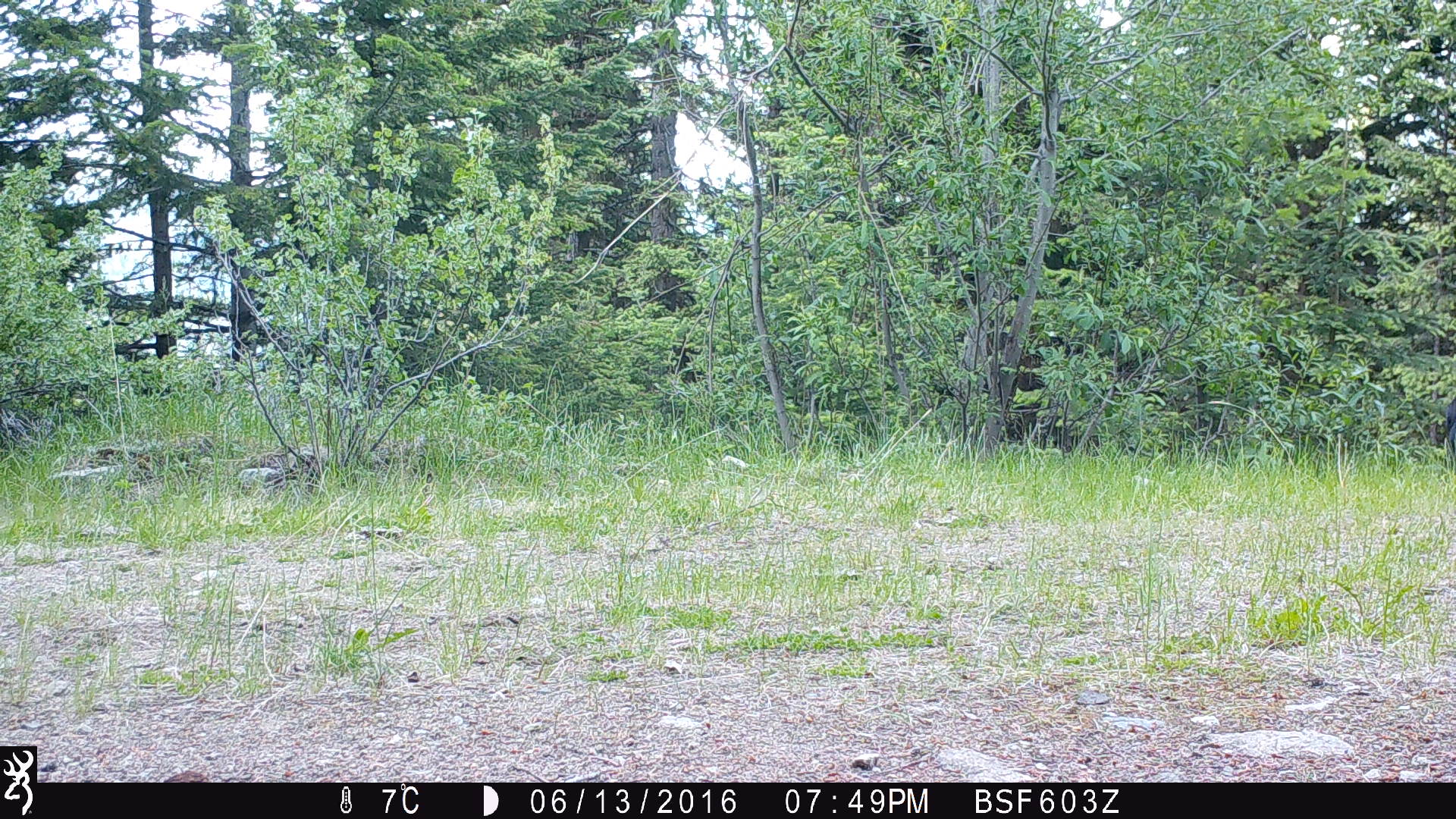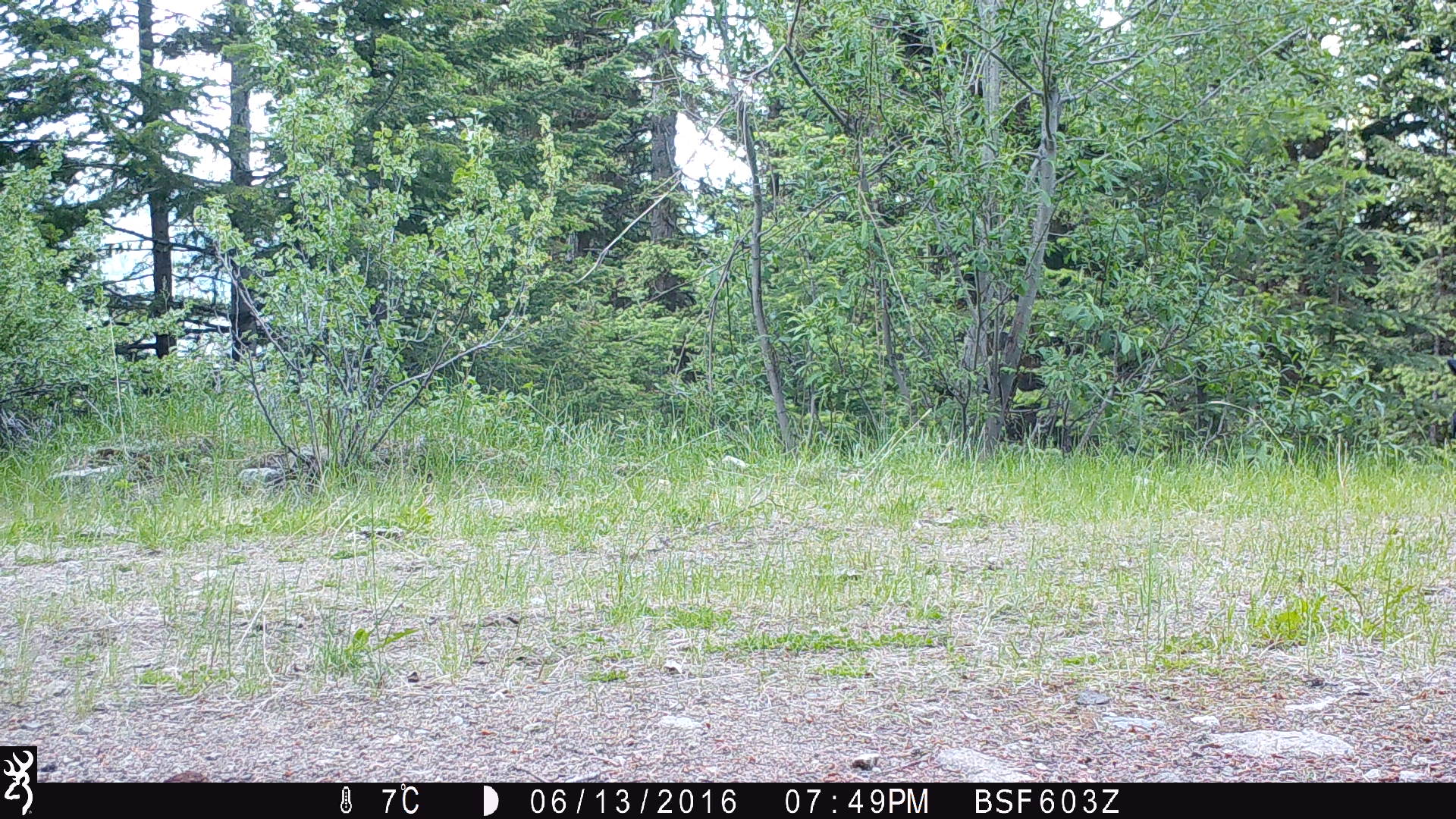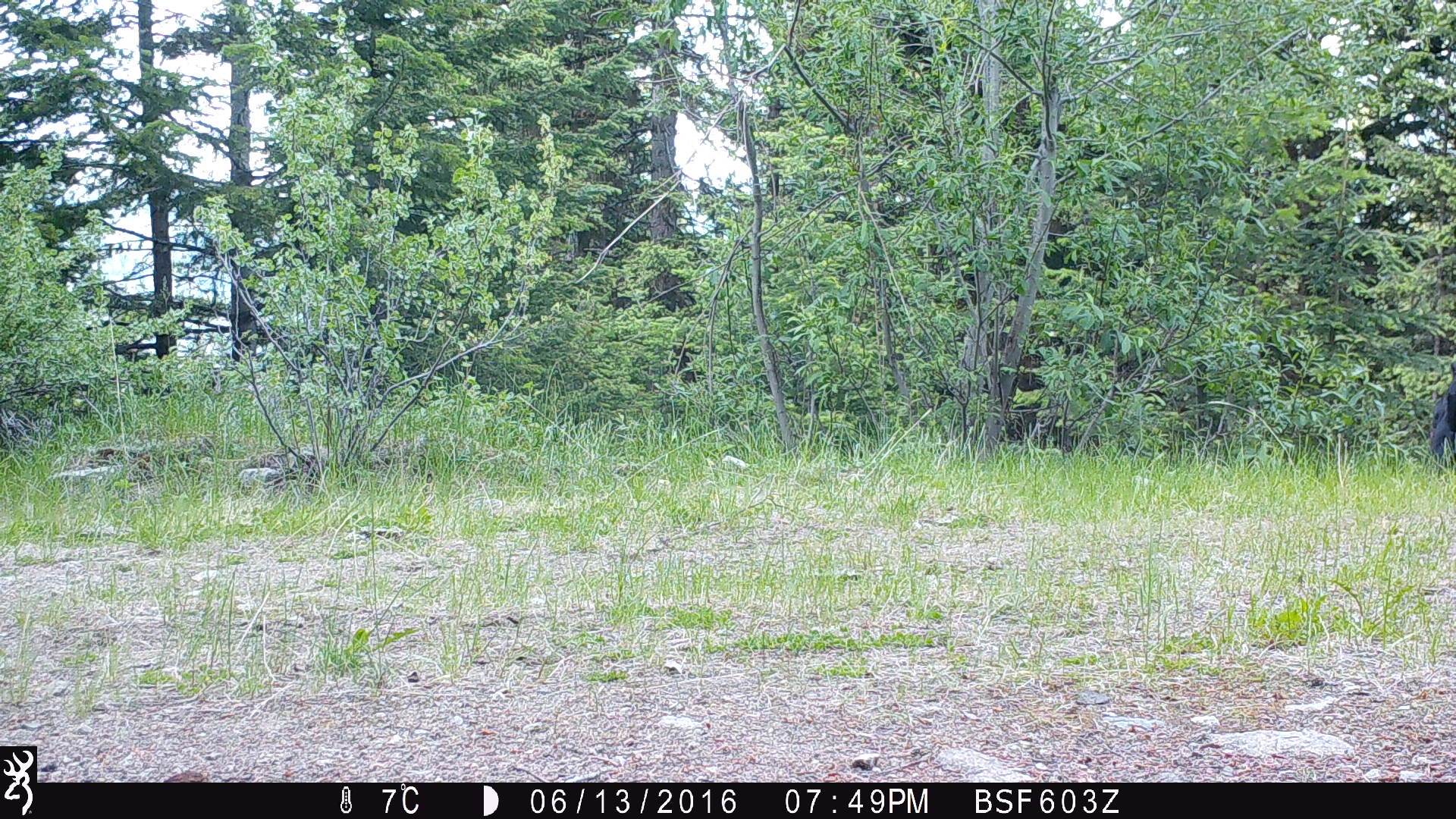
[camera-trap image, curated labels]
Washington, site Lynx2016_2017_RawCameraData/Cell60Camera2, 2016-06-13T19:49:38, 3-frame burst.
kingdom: Animalia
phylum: Chordata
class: Mammalia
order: Artiodactyla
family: Bovidae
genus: Bos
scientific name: Bos taurus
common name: domestic cattle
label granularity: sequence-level